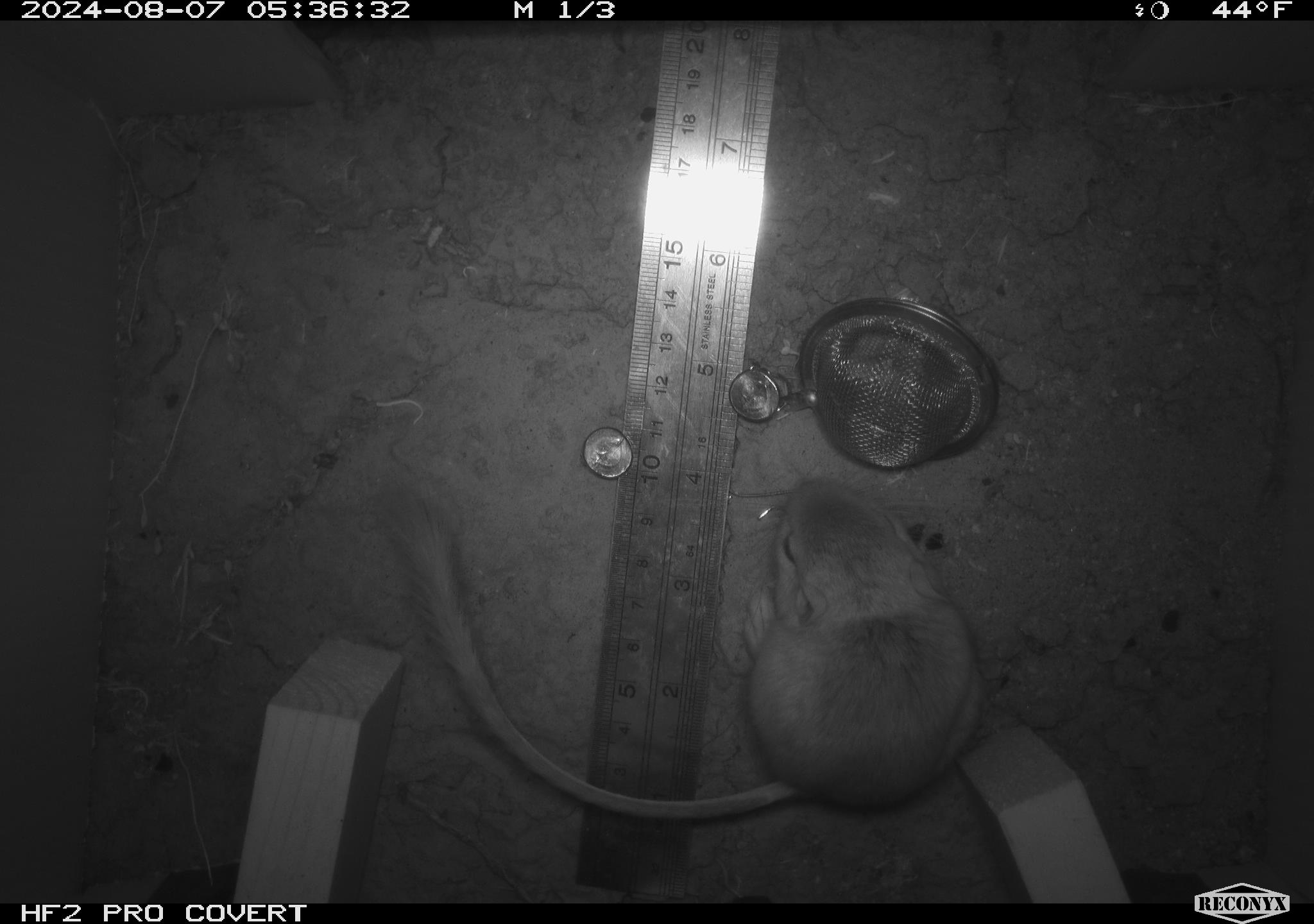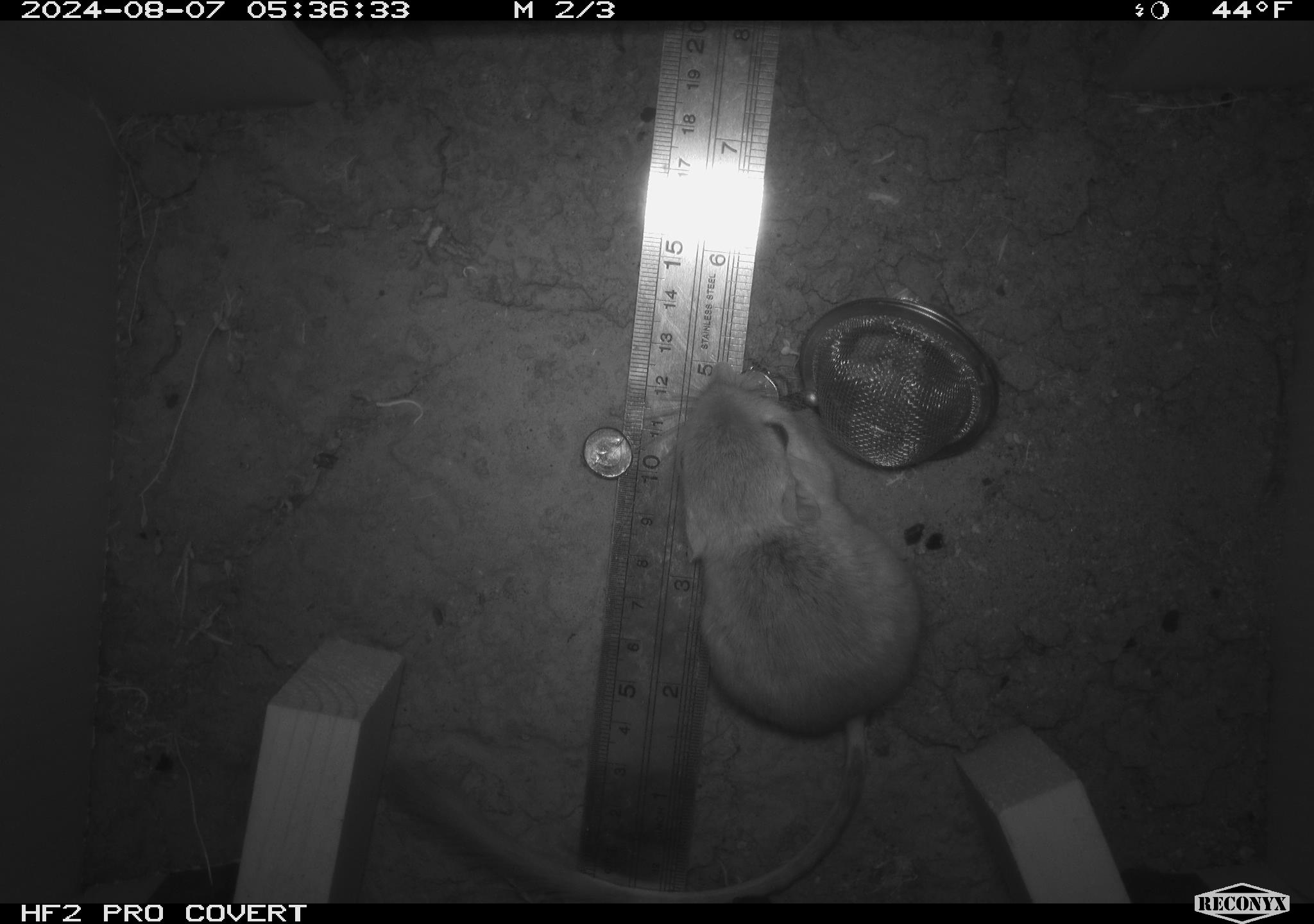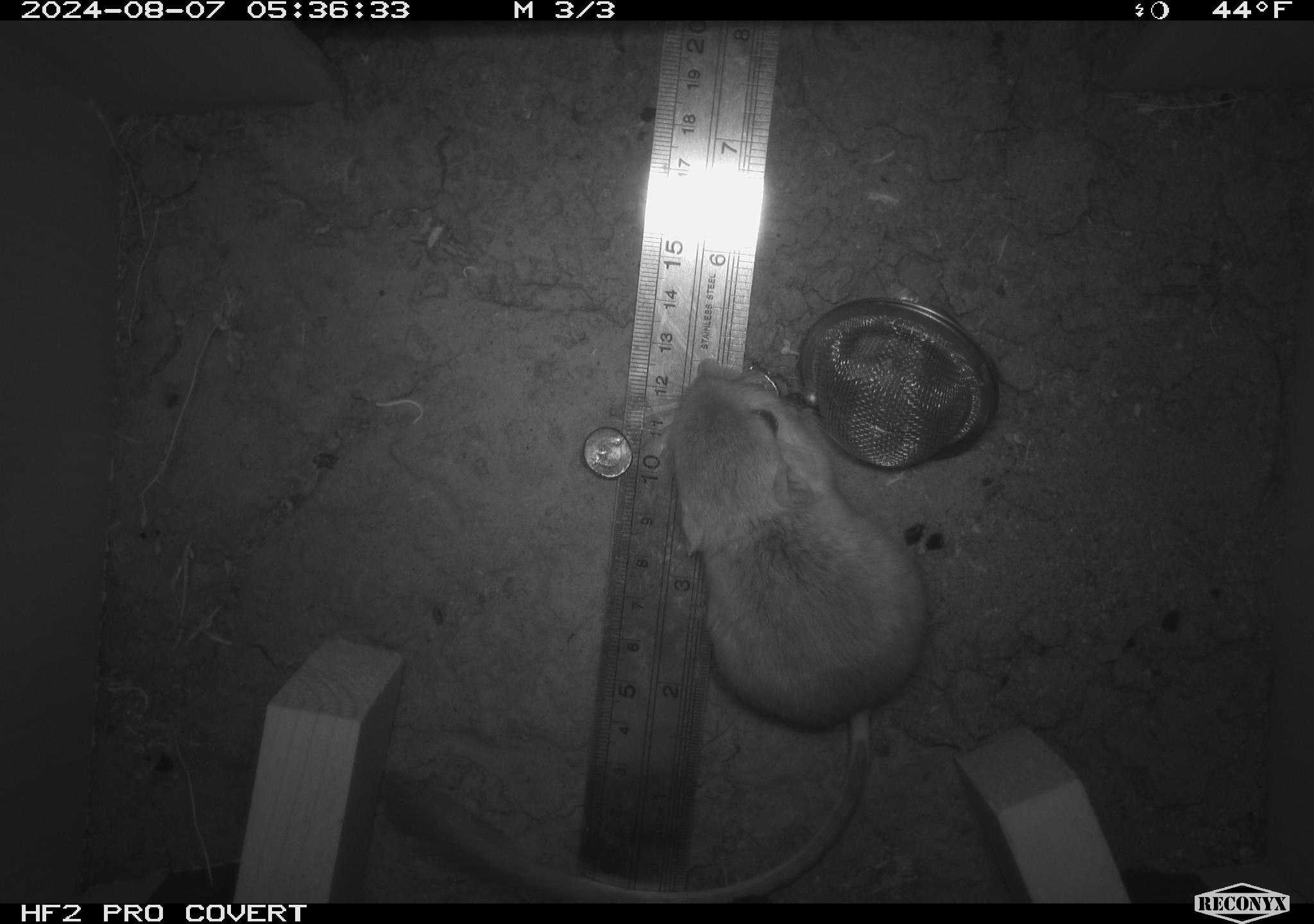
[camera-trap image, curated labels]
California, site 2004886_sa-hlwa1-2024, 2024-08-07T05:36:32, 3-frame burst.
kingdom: Animalia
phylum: Chordata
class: Mammalia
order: Rodentia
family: Heteromyidae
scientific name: Heteromyidae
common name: kangaroo rats and pocket mice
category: heteromyidae family